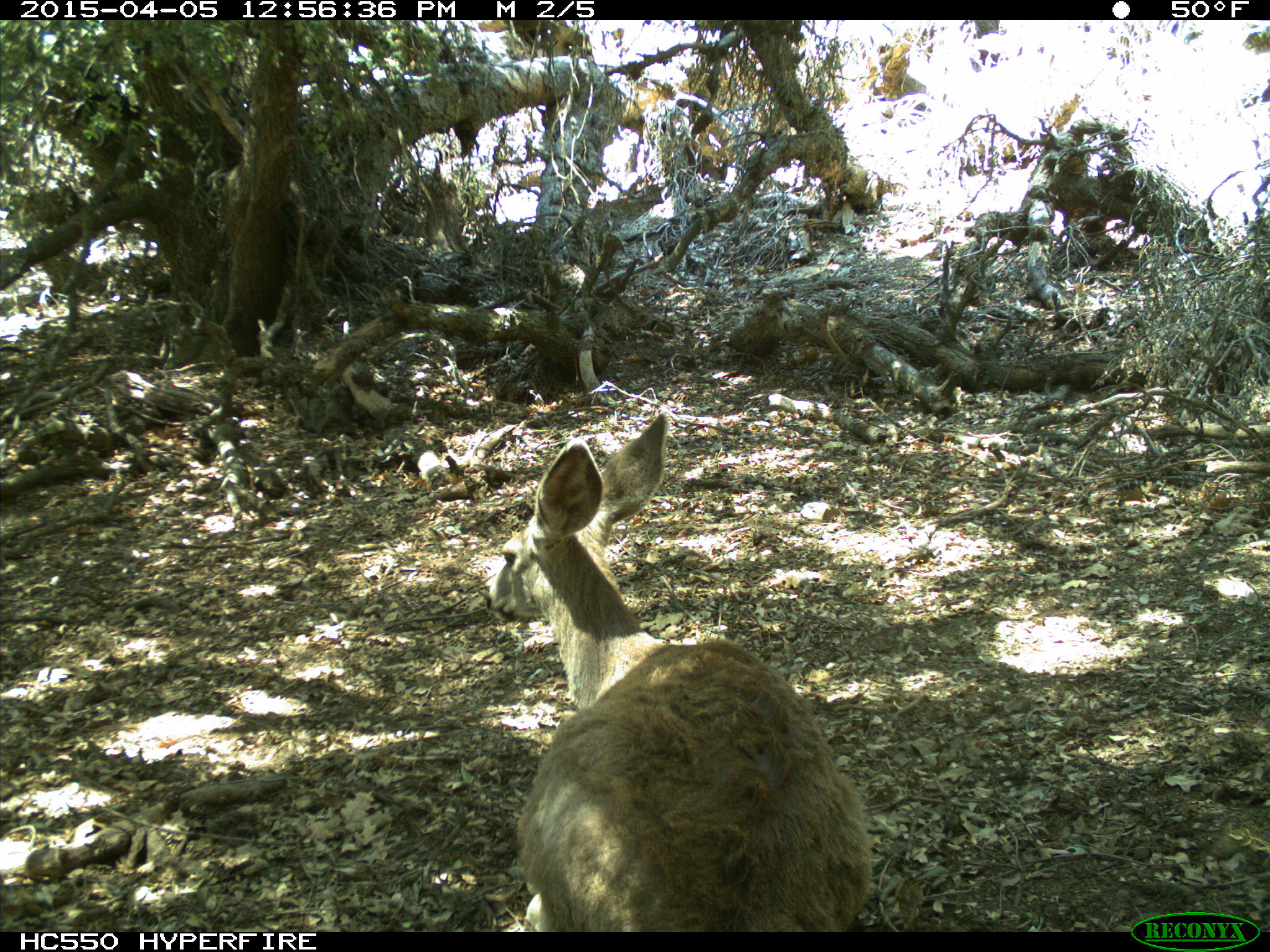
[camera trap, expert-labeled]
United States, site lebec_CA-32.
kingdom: Animalia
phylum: Chordata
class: Mammalia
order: Artiodactyla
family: Cervidae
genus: Odocoileus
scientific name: Odocoileus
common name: deer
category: unidentified deer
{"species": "unidentified deer (deer) (Odocoileus)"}